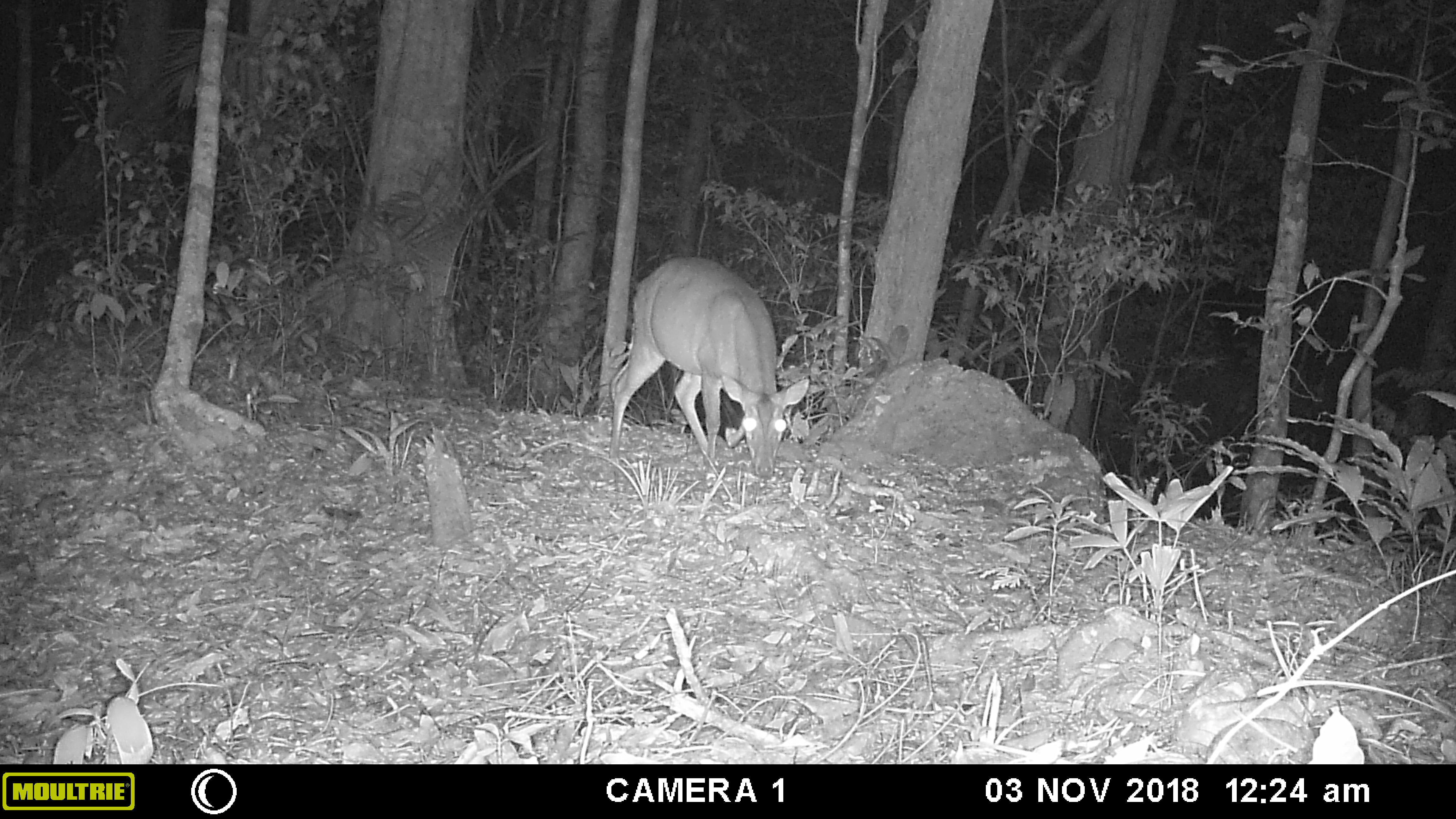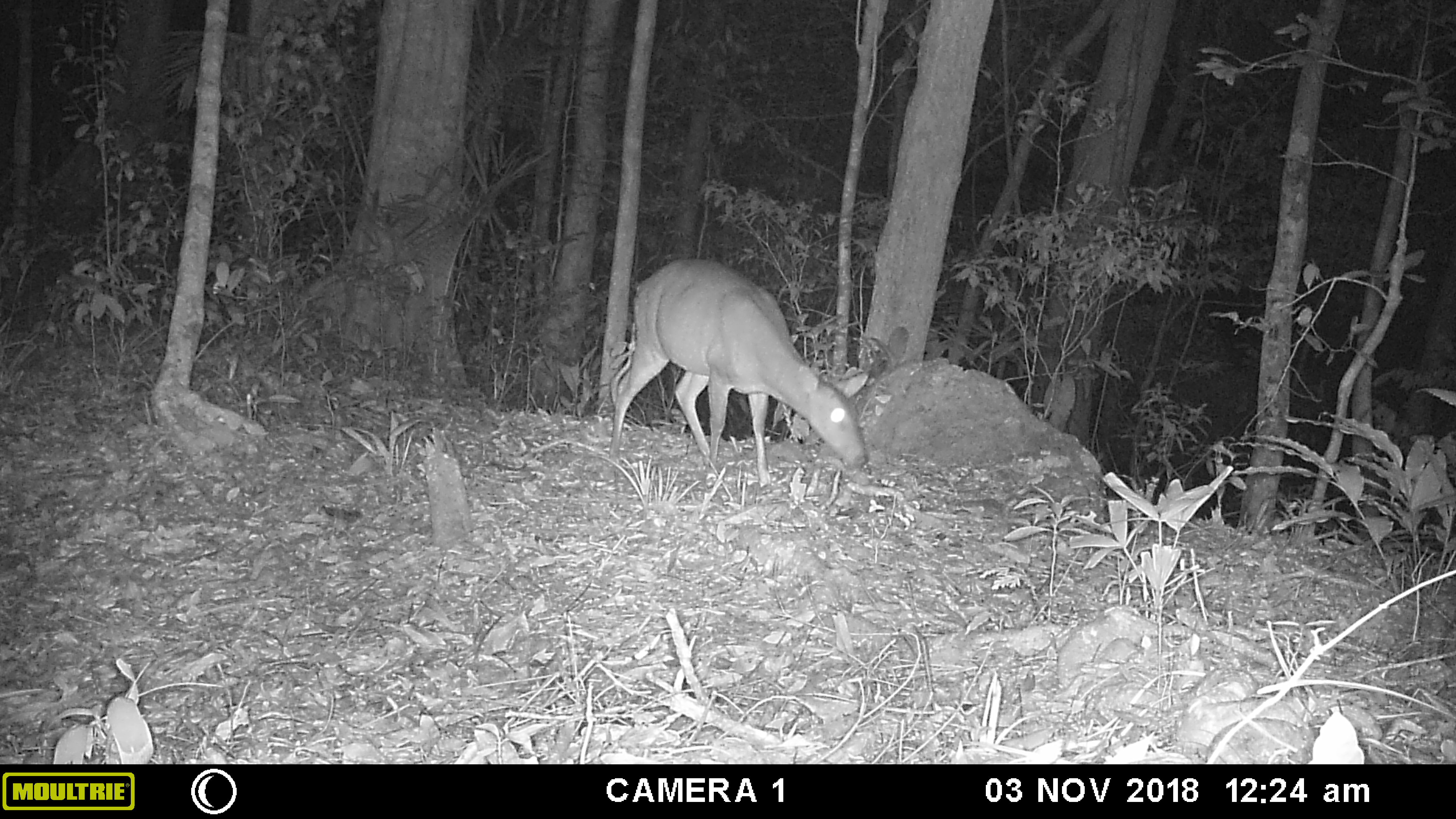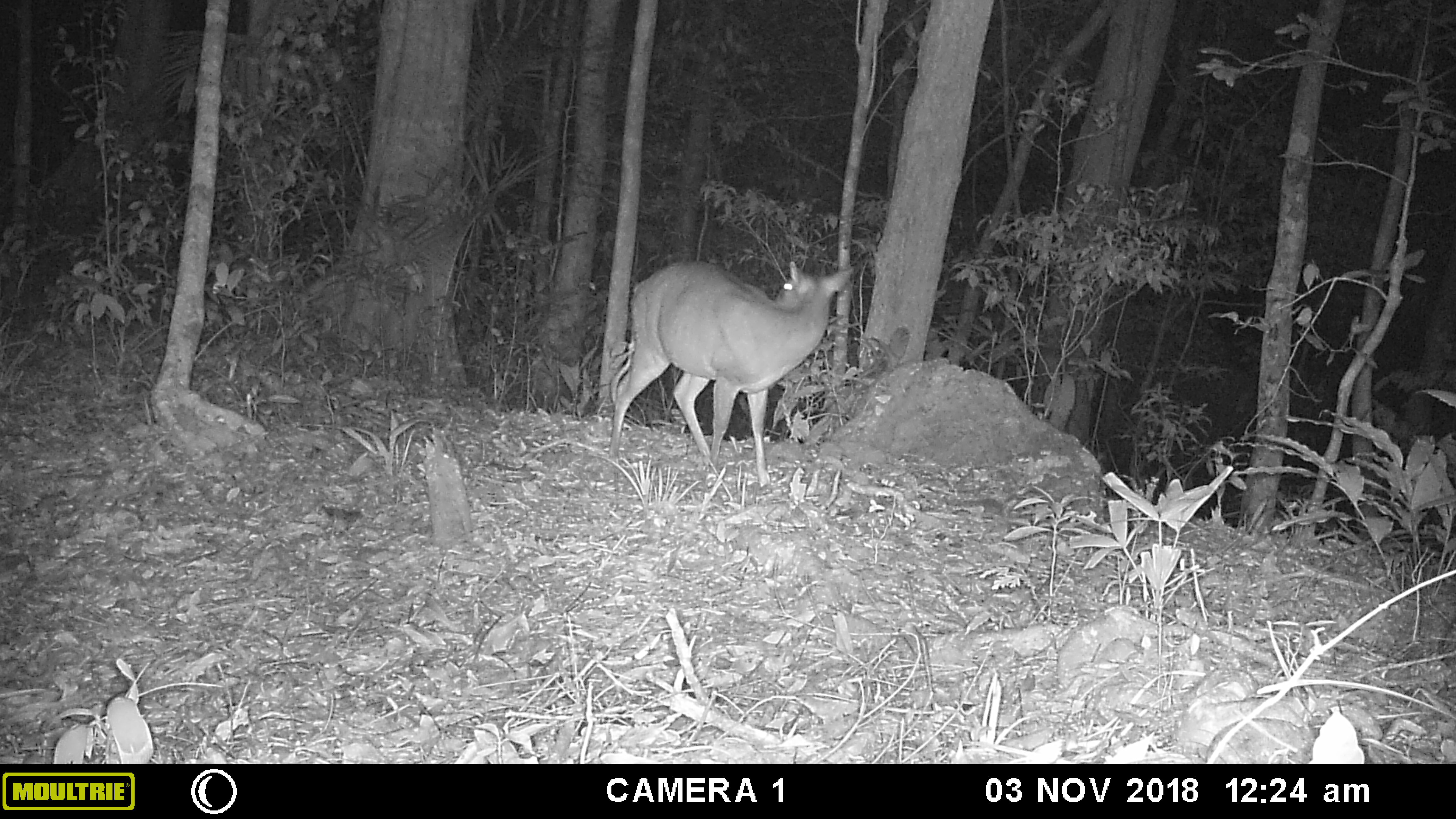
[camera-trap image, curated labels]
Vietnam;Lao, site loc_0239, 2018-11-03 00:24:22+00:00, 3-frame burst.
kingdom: Animalia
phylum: Chordata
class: Mammalia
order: Artiodactyla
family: Cervidae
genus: Muntiacus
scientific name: Muntiacus vuquangensis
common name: large-antlered muntjac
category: large antlered muntjac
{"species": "large antlered muntjac (large-antlered muntjac) (Muntiacus vuquangensis)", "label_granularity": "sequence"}